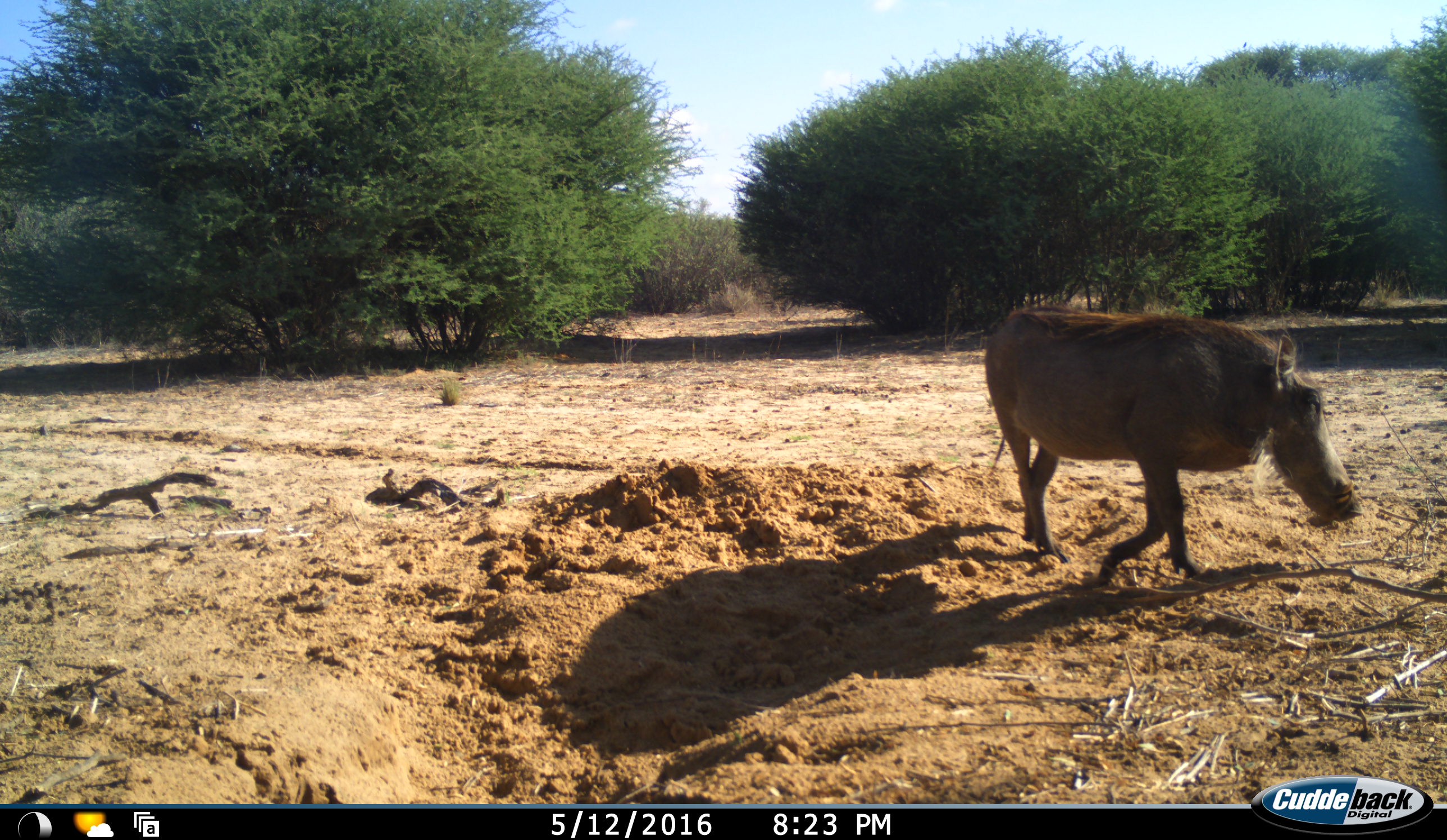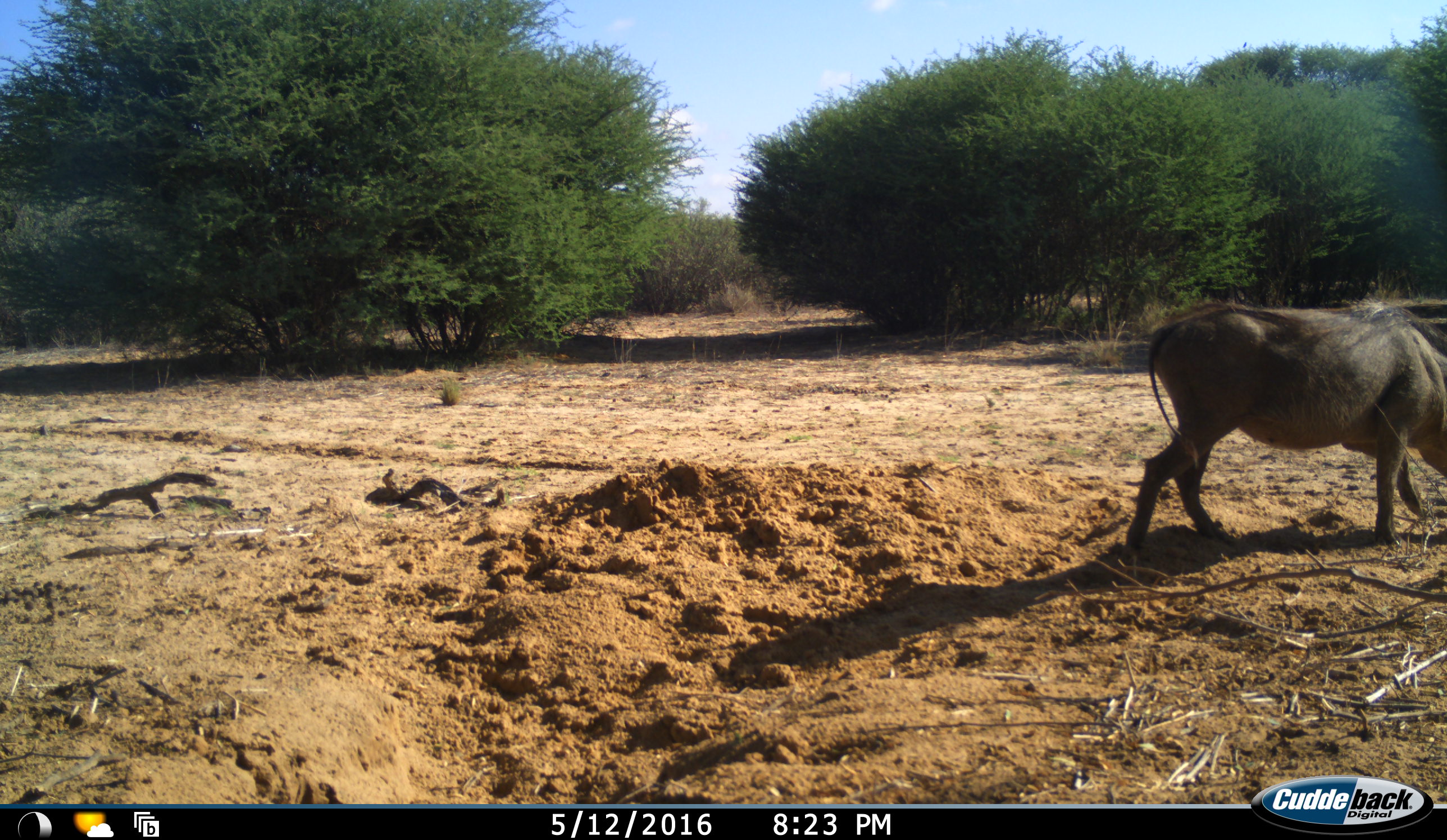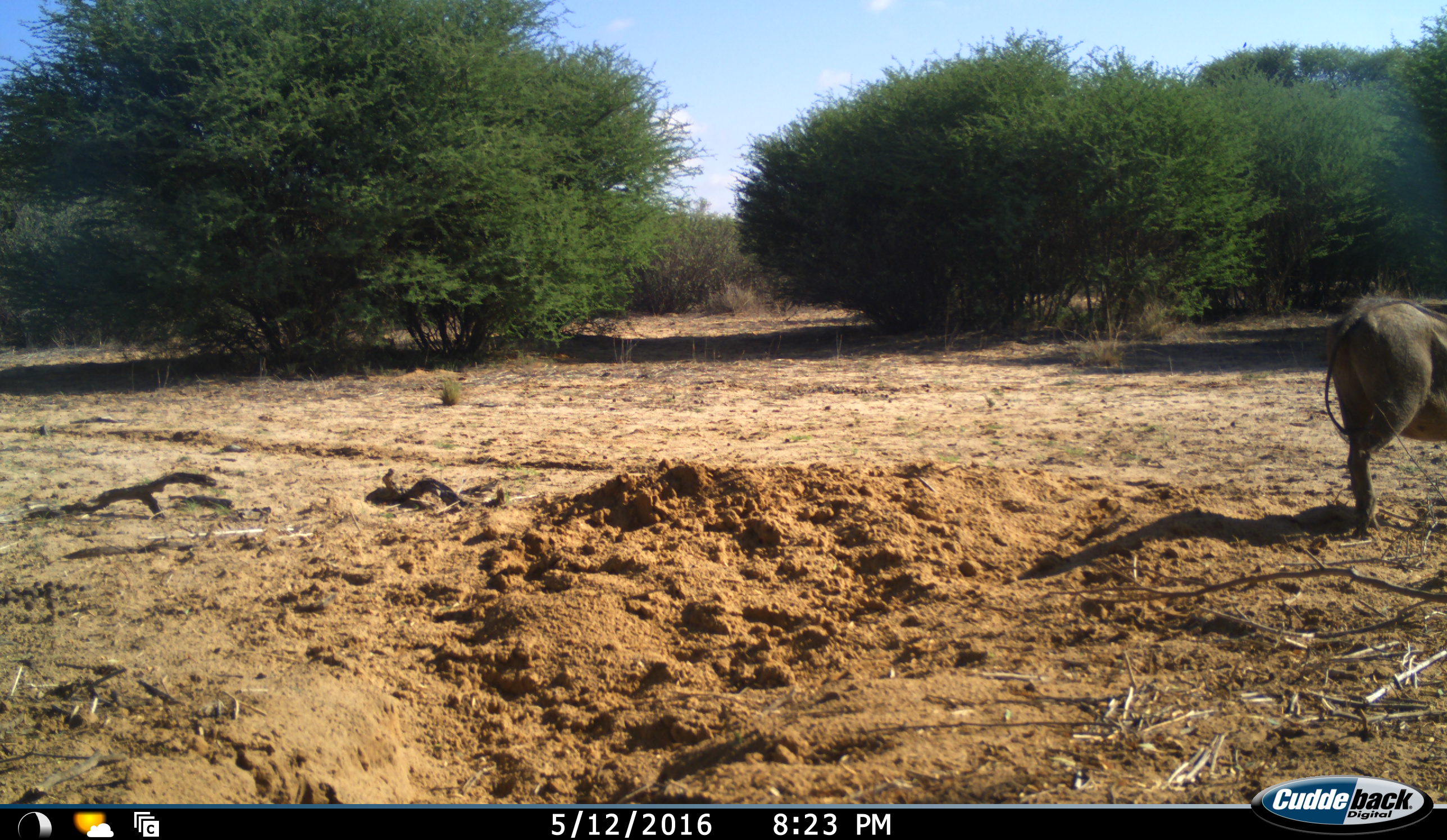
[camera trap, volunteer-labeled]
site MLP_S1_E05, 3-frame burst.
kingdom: Animalia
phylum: Chordata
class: Mammalia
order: Artiodactyla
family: Suidae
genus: Phacochoerus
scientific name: Phacochoerus africanus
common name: warthog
Warthog (Phacochoerus africanus), count 1. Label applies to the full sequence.